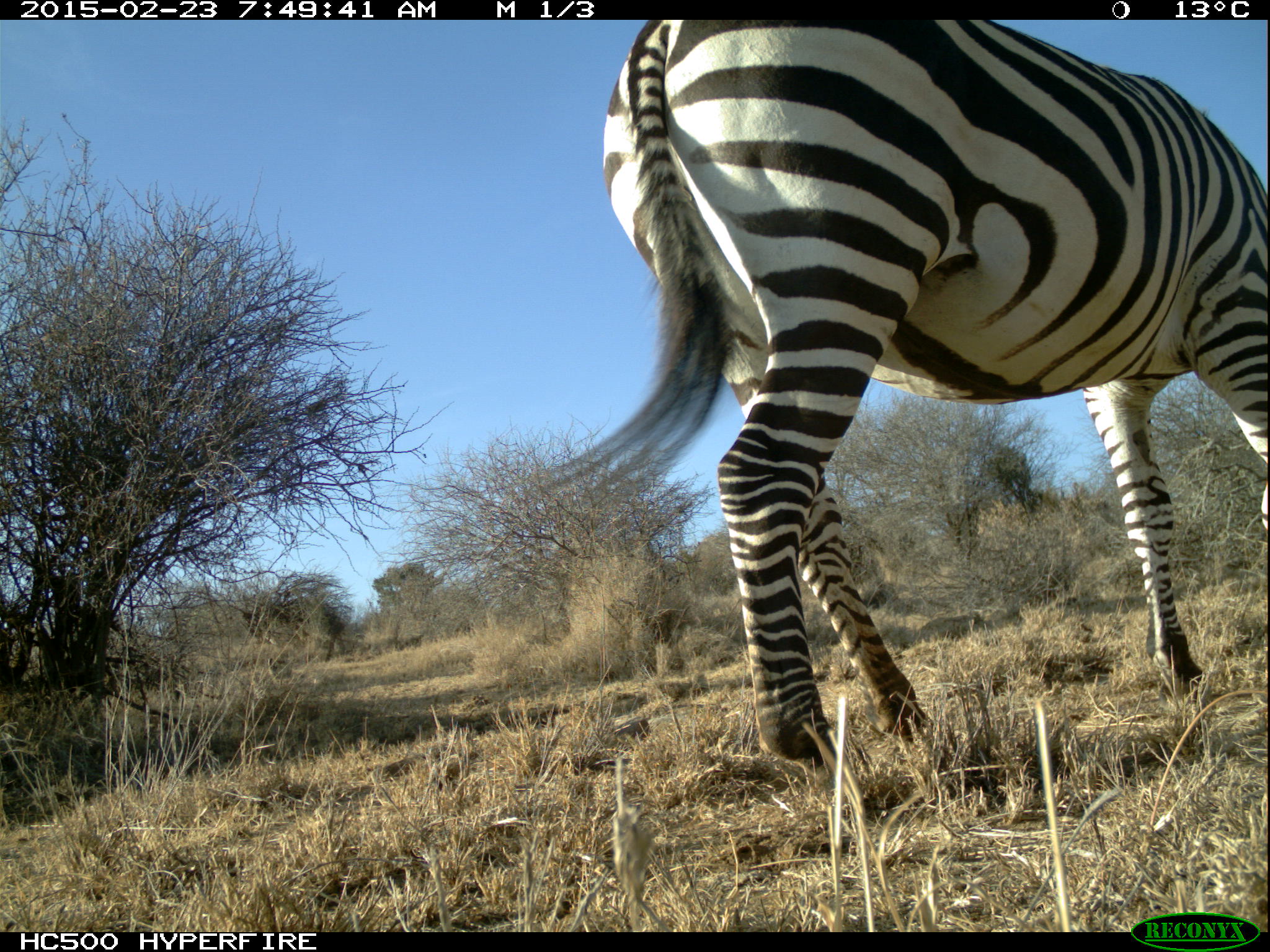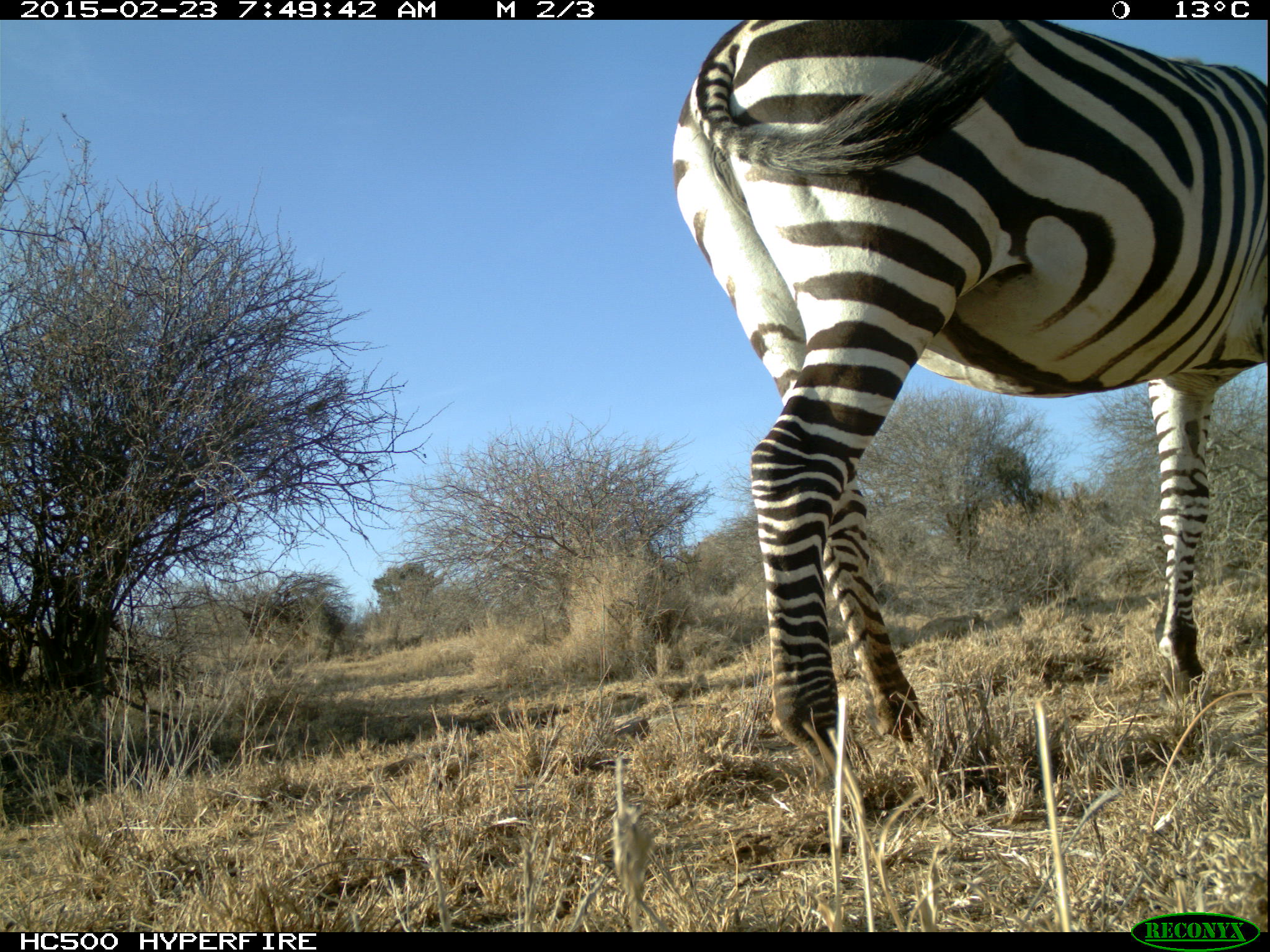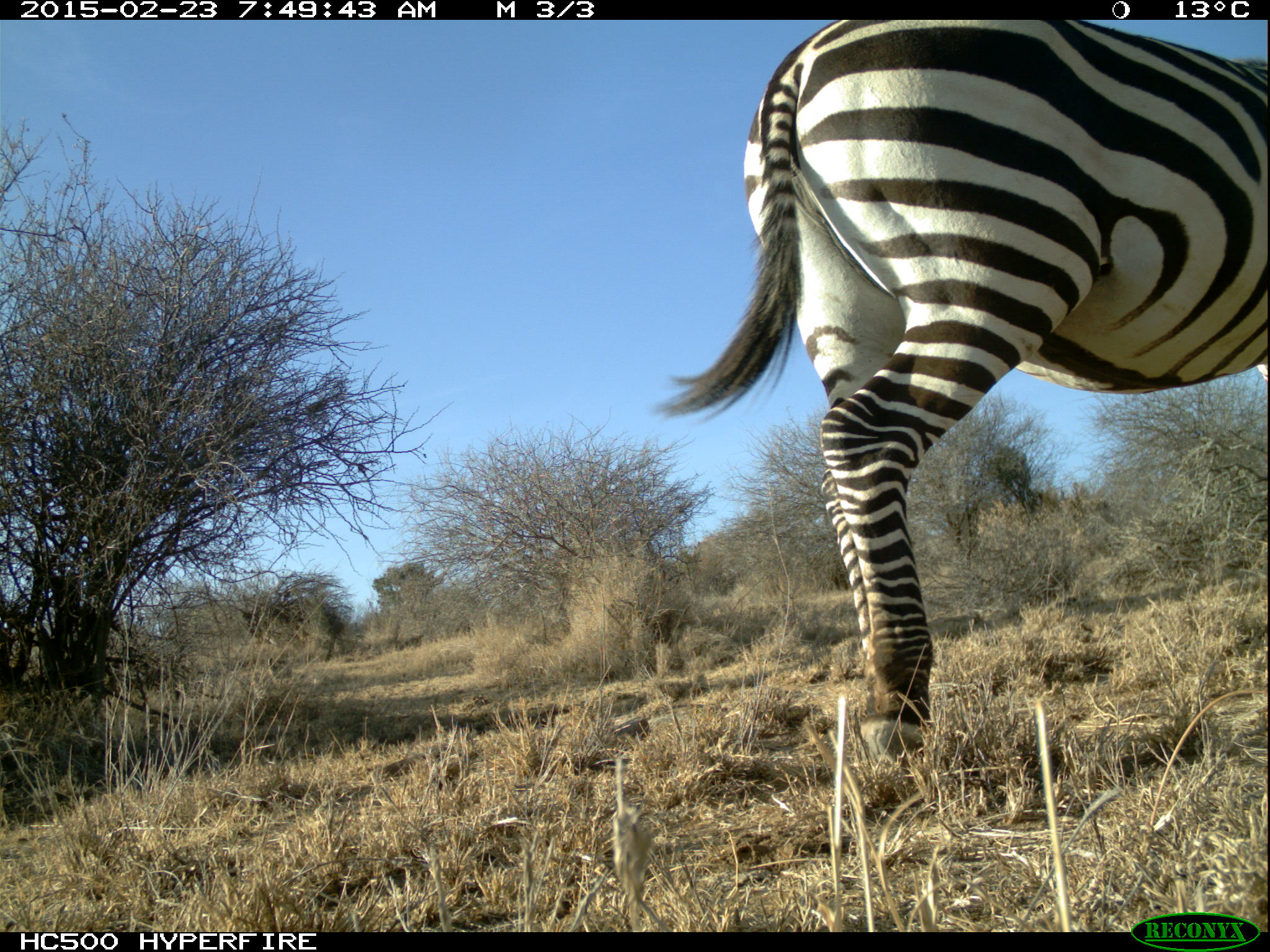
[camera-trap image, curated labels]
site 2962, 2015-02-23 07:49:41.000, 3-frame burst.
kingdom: Animalia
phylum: Chordata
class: Mammalia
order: Perissodactyla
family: Equidae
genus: Equus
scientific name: Equus quagga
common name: plains zebra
Equus quagga (plains zebra), count 2.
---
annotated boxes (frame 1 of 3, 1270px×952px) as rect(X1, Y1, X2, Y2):
equus quagga: rect(551, 22, 1263, 757)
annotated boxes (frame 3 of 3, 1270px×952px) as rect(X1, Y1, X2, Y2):
equus quagga: rect(645, 18, 1264, 755)